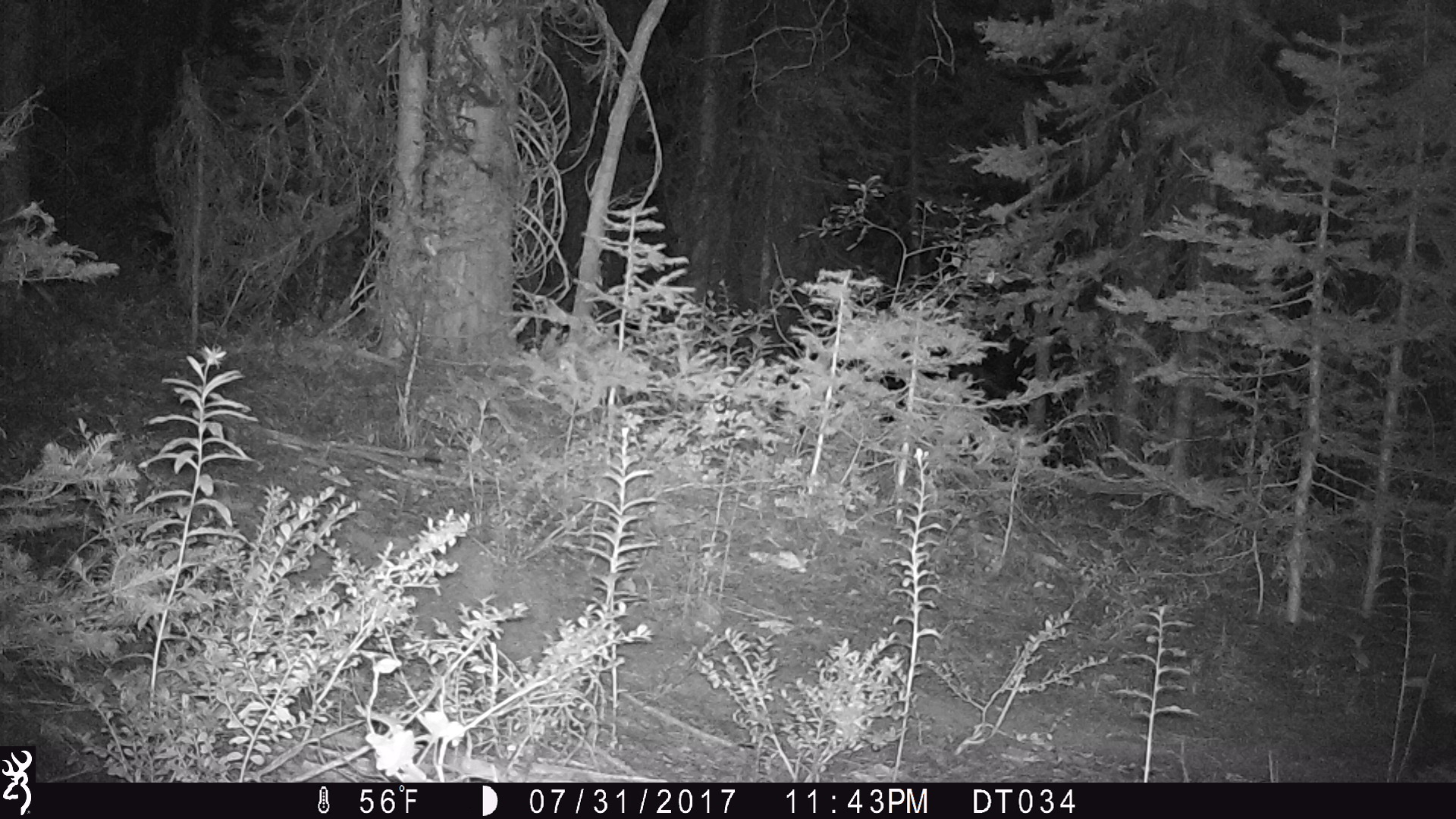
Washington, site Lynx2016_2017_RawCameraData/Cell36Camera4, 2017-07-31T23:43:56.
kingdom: Animalia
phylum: Chordata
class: Mammalia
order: Carnivora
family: Mephitidae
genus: Mephitis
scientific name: Mephitis mephitis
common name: striped skunk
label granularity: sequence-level